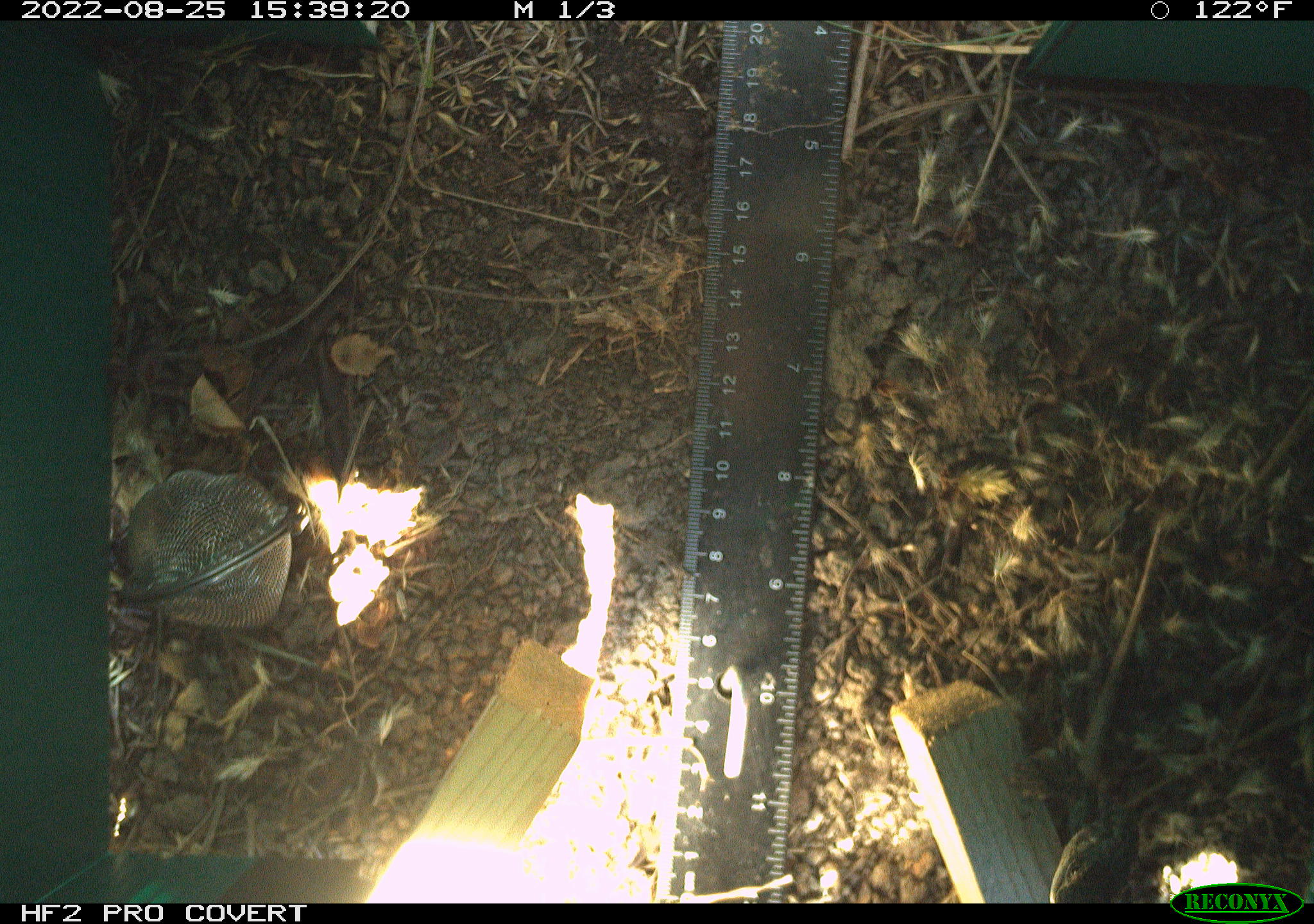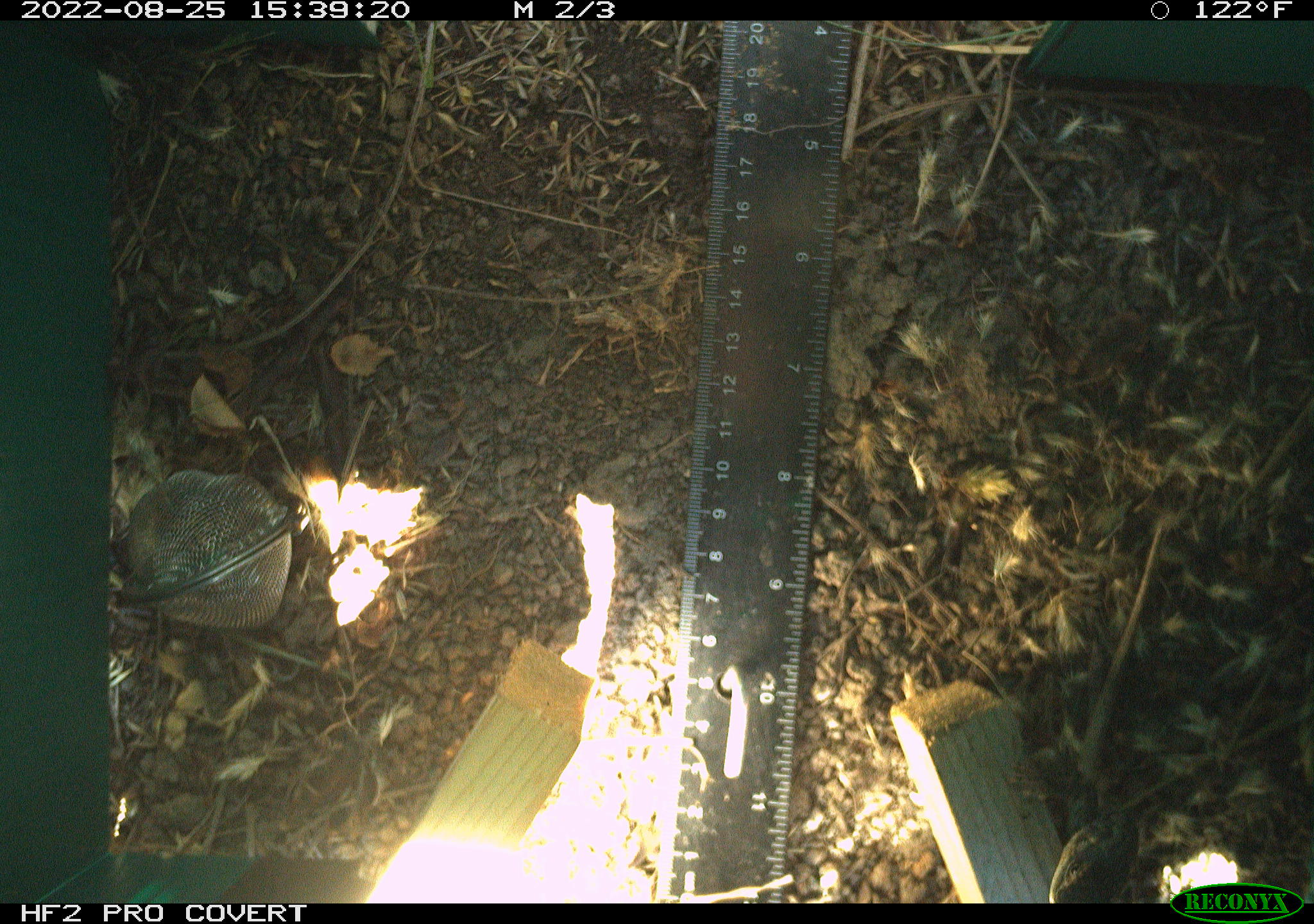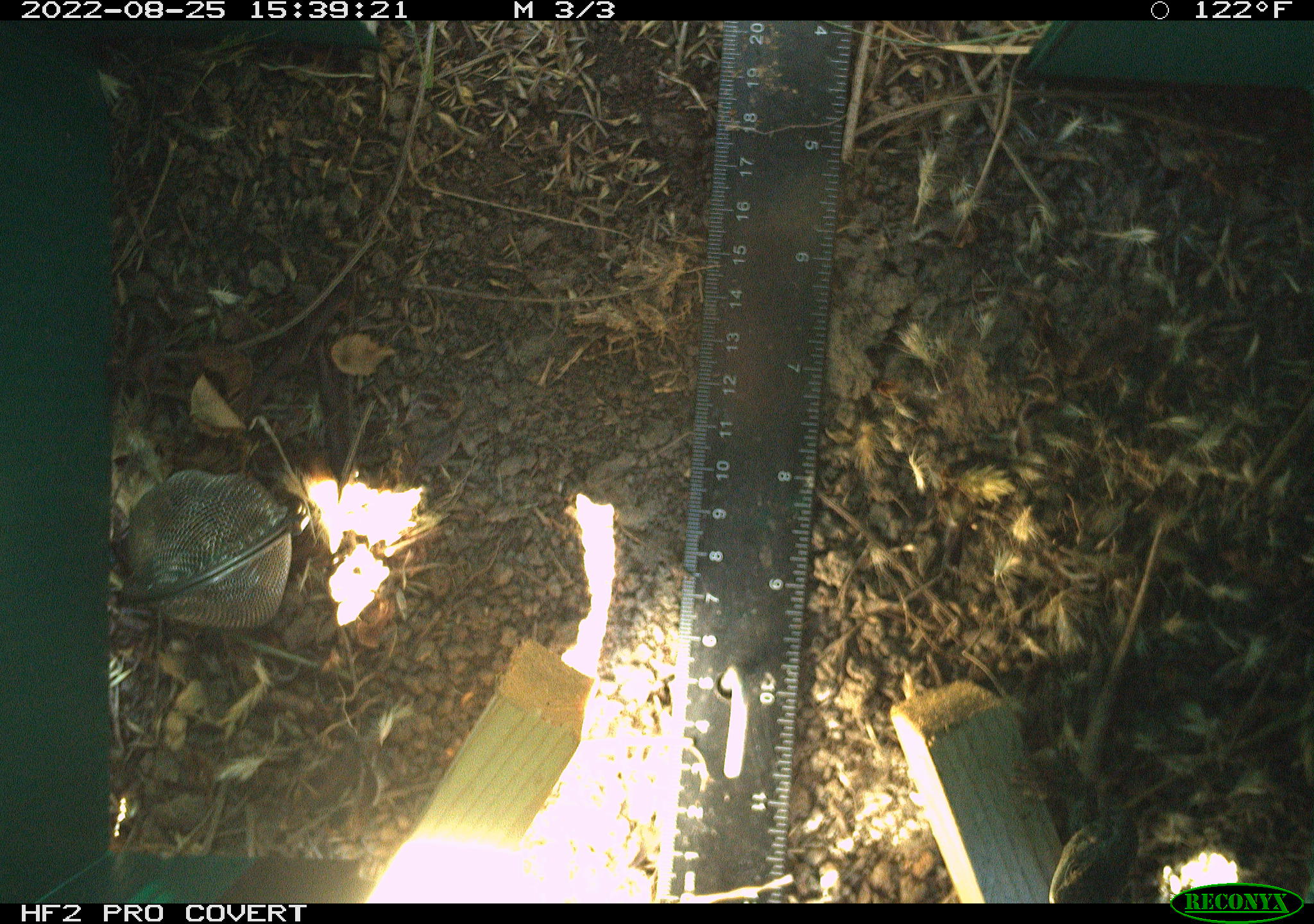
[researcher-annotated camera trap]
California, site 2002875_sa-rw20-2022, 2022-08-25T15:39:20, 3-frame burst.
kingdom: Animalia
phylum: Chordata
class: Reptilia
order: Squamata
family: Phrynosomatidae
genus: Sceloporus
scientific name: Sceloporus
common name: spiny lizards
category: sceloporus species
Sceloporus species (spiny lizards) (Sceloporus).